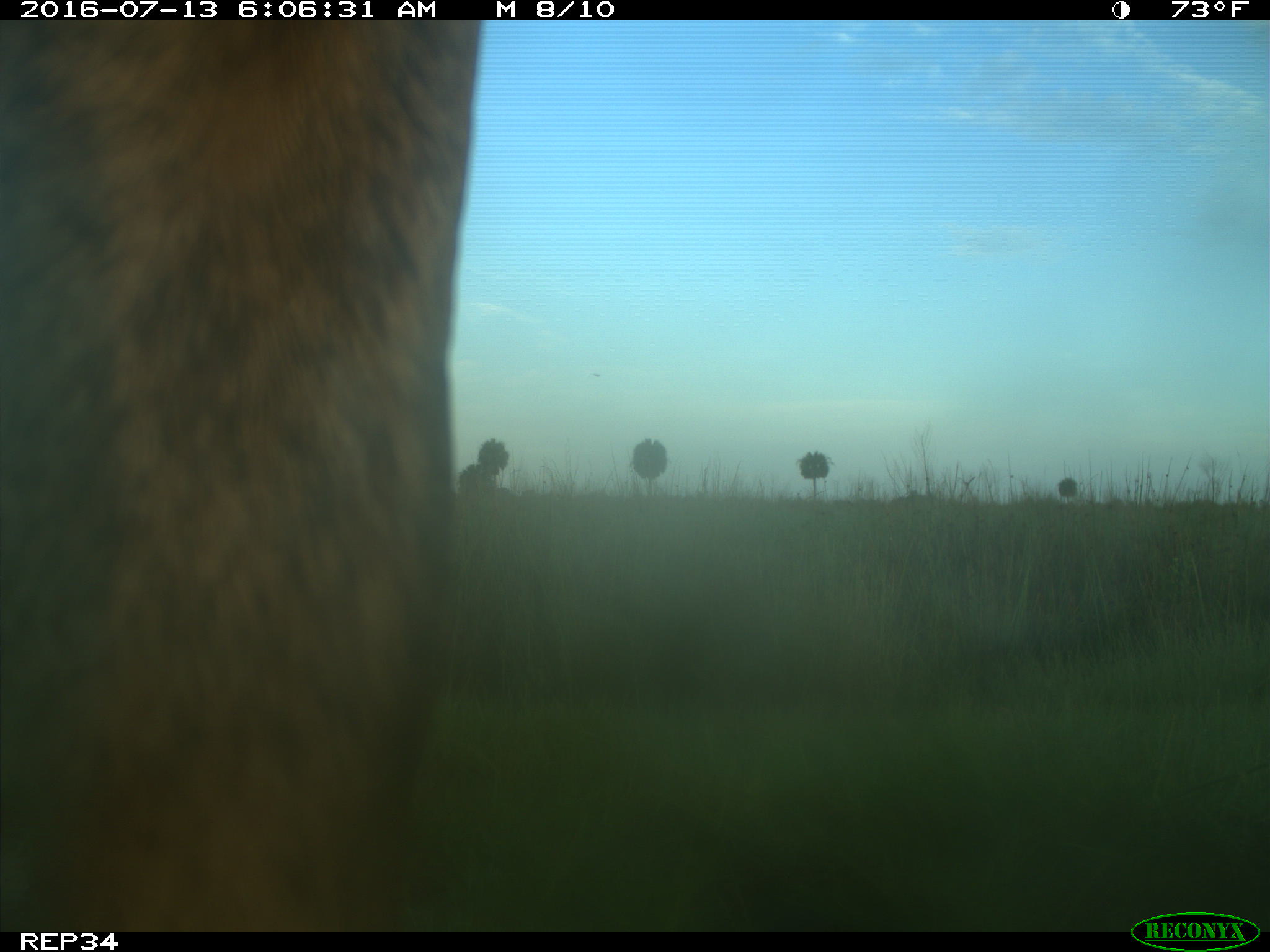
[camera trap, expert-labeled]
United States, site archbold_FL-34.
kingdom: Animalia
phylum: Chordata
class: Mammalia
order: Artiodactyla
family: Bovidae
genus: Bos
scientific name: Bos taurus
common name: domestic cow